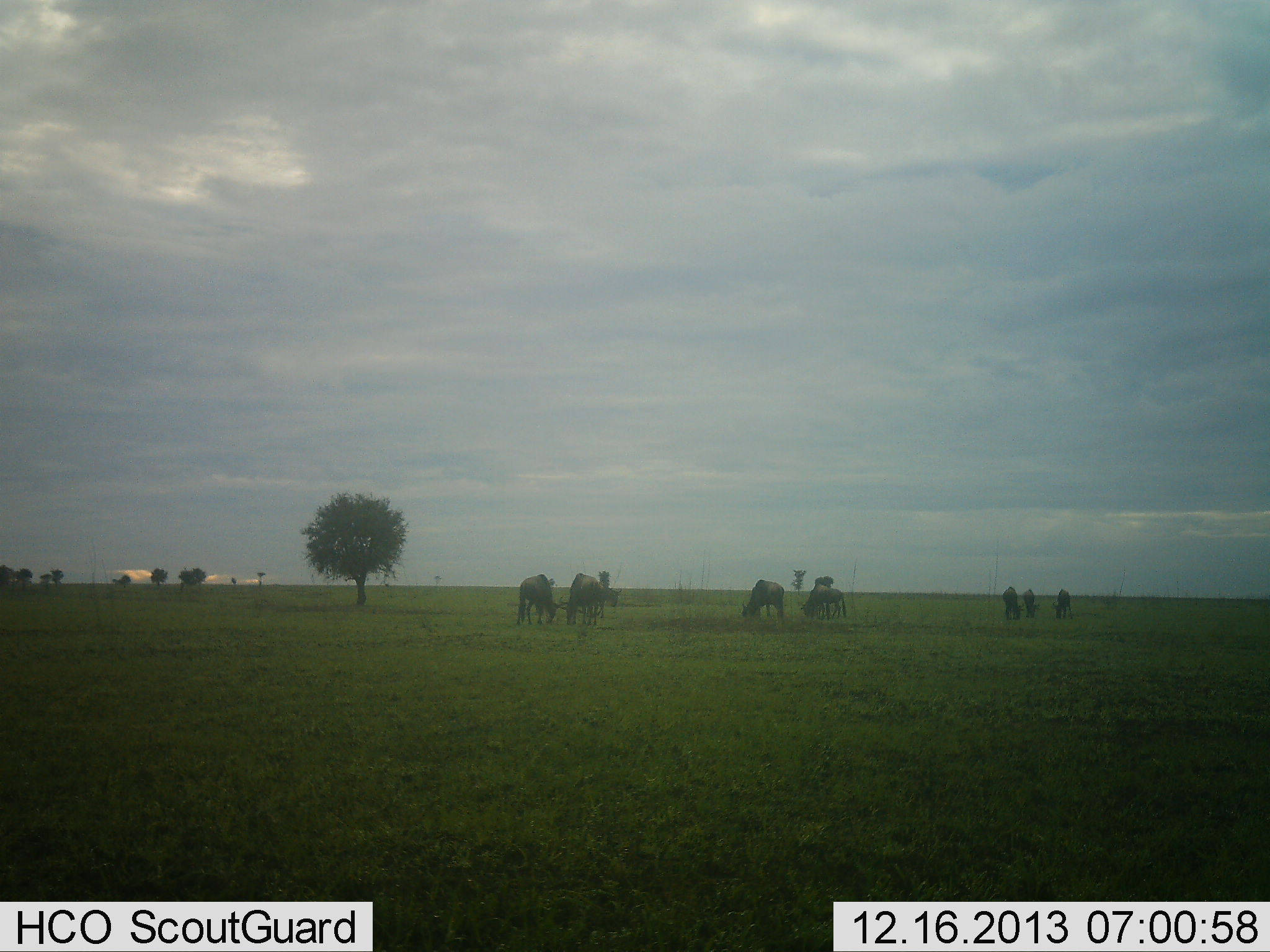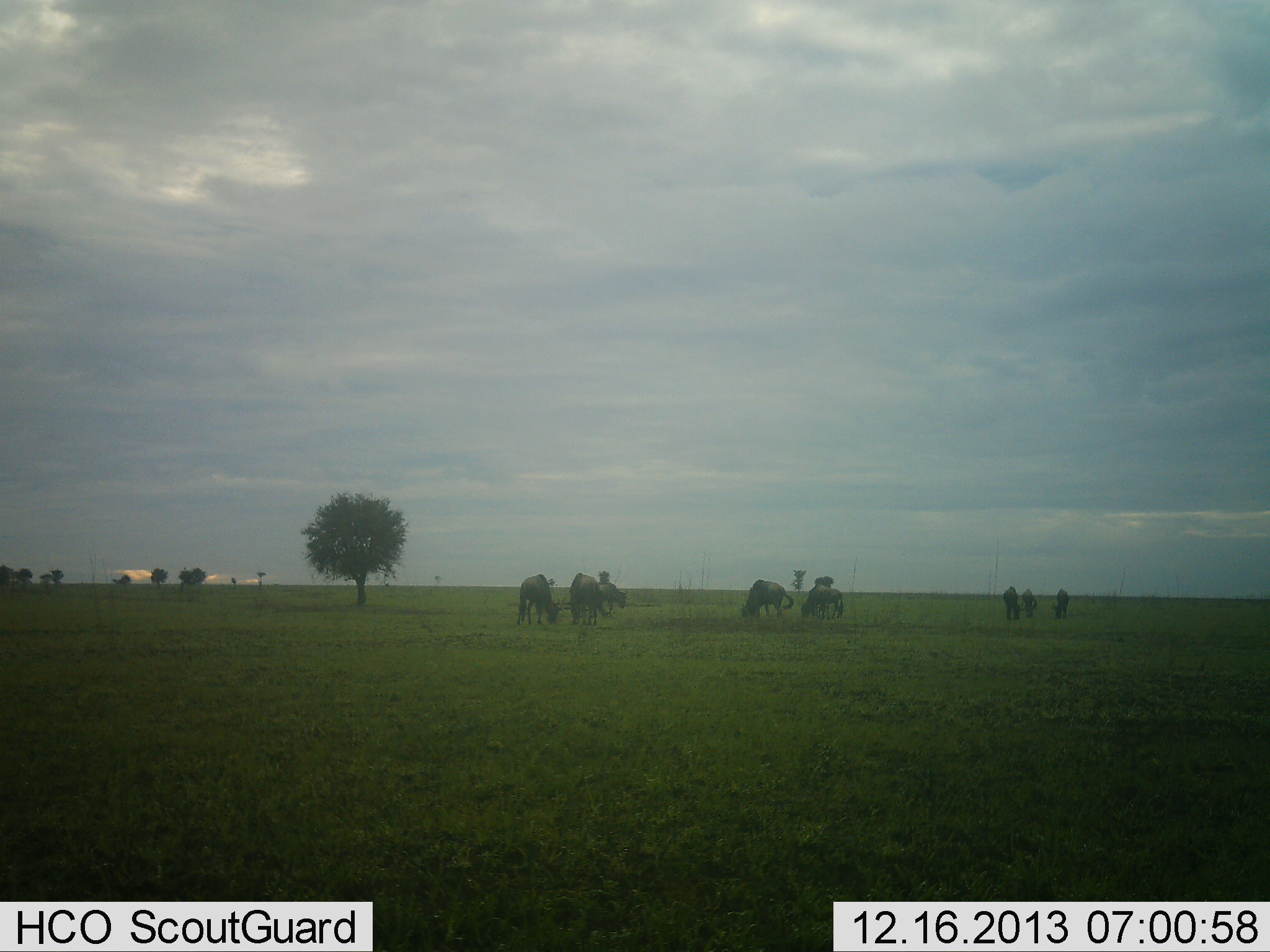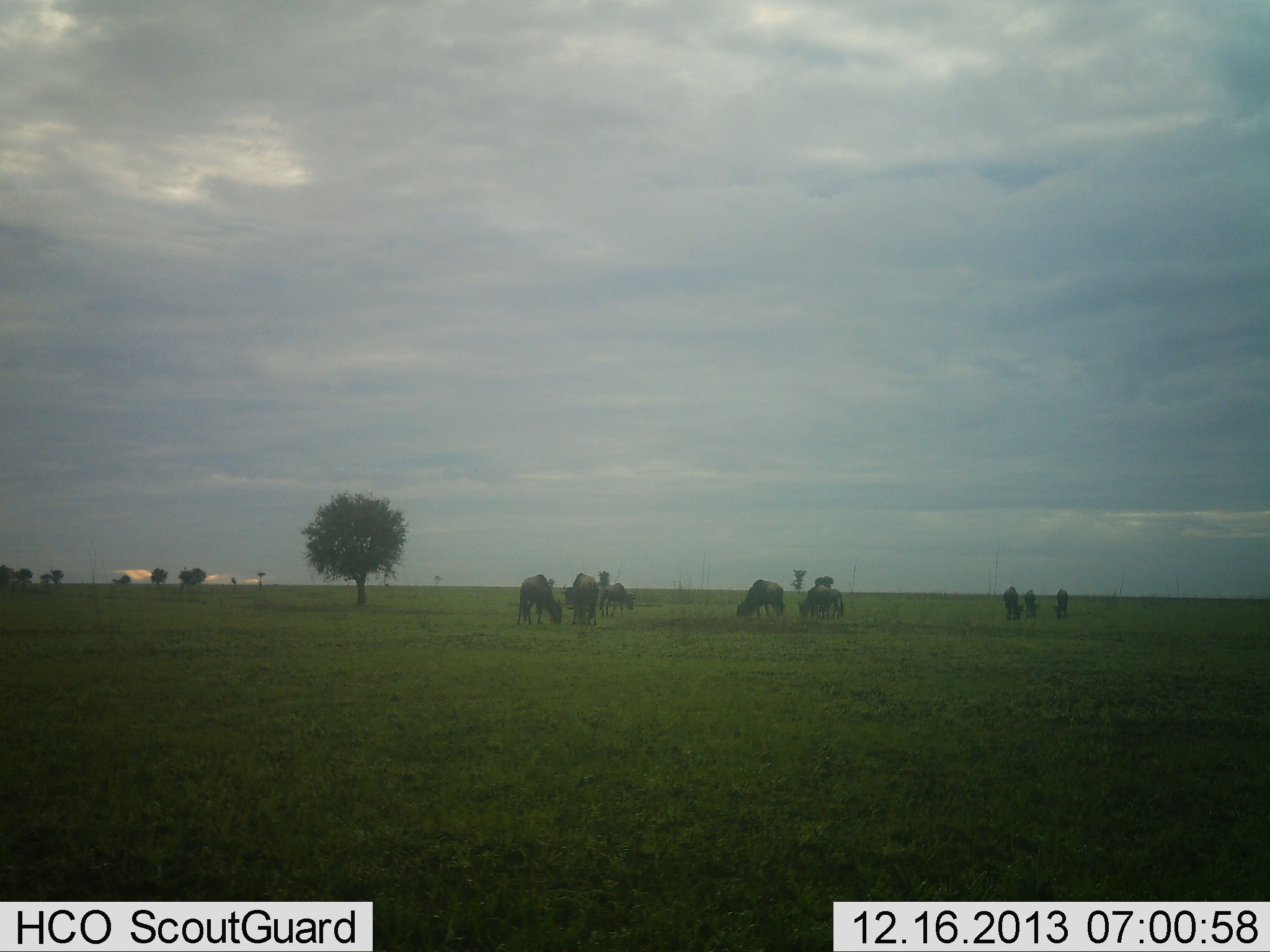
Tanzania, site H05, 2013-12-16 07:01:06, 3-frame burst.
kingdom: Animalia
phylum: Chordata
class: Mammalia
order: Artiodactyla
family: Bovidae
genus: Connochaetes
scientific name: Connochaetes taurinus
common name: blue wildebeest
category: wildebeest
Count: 8.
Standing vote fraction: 29%.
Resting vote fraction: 2%.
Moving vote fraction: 21%.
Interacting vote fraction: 2%.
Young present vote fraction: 2%.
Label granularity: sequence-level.